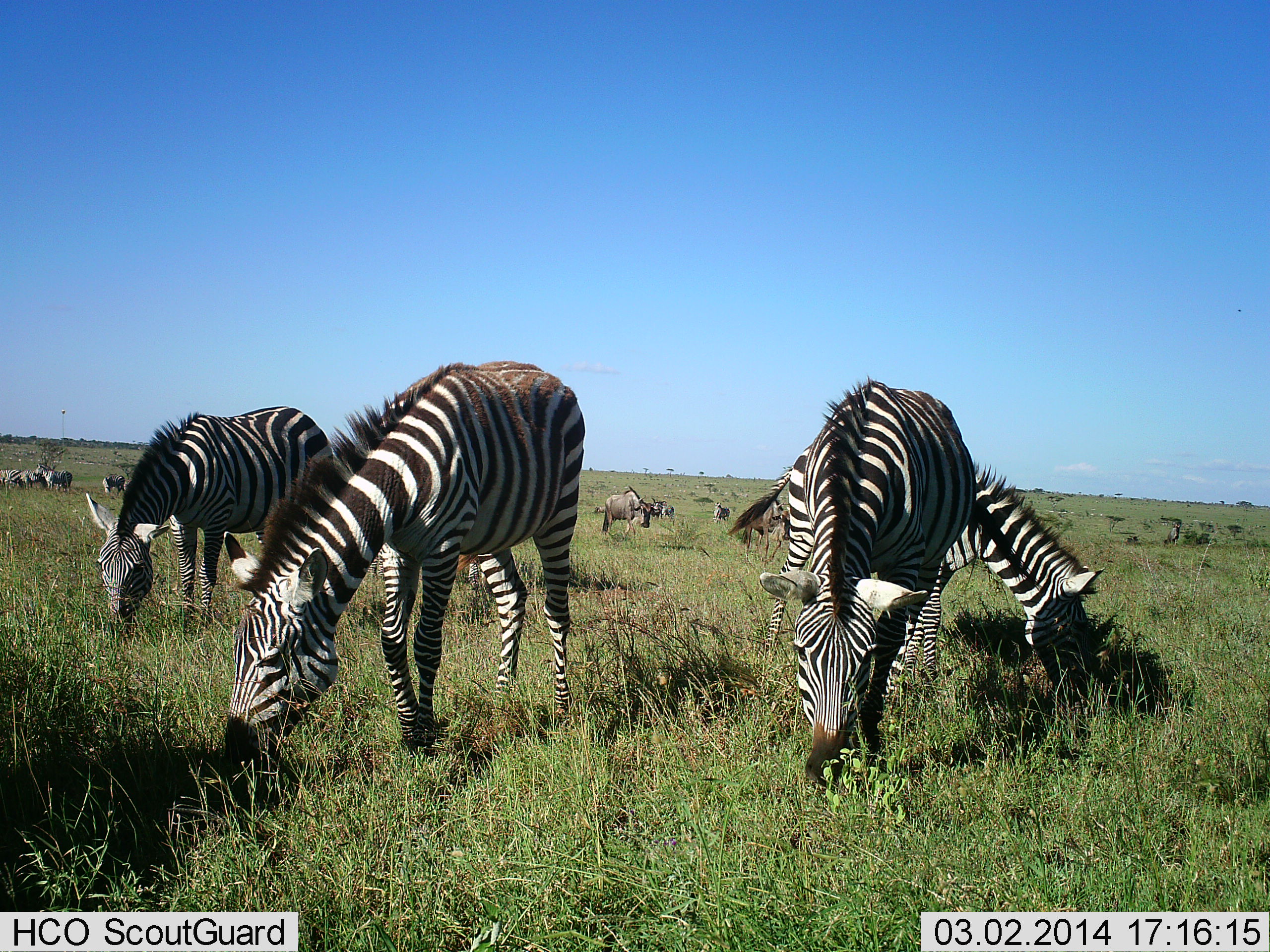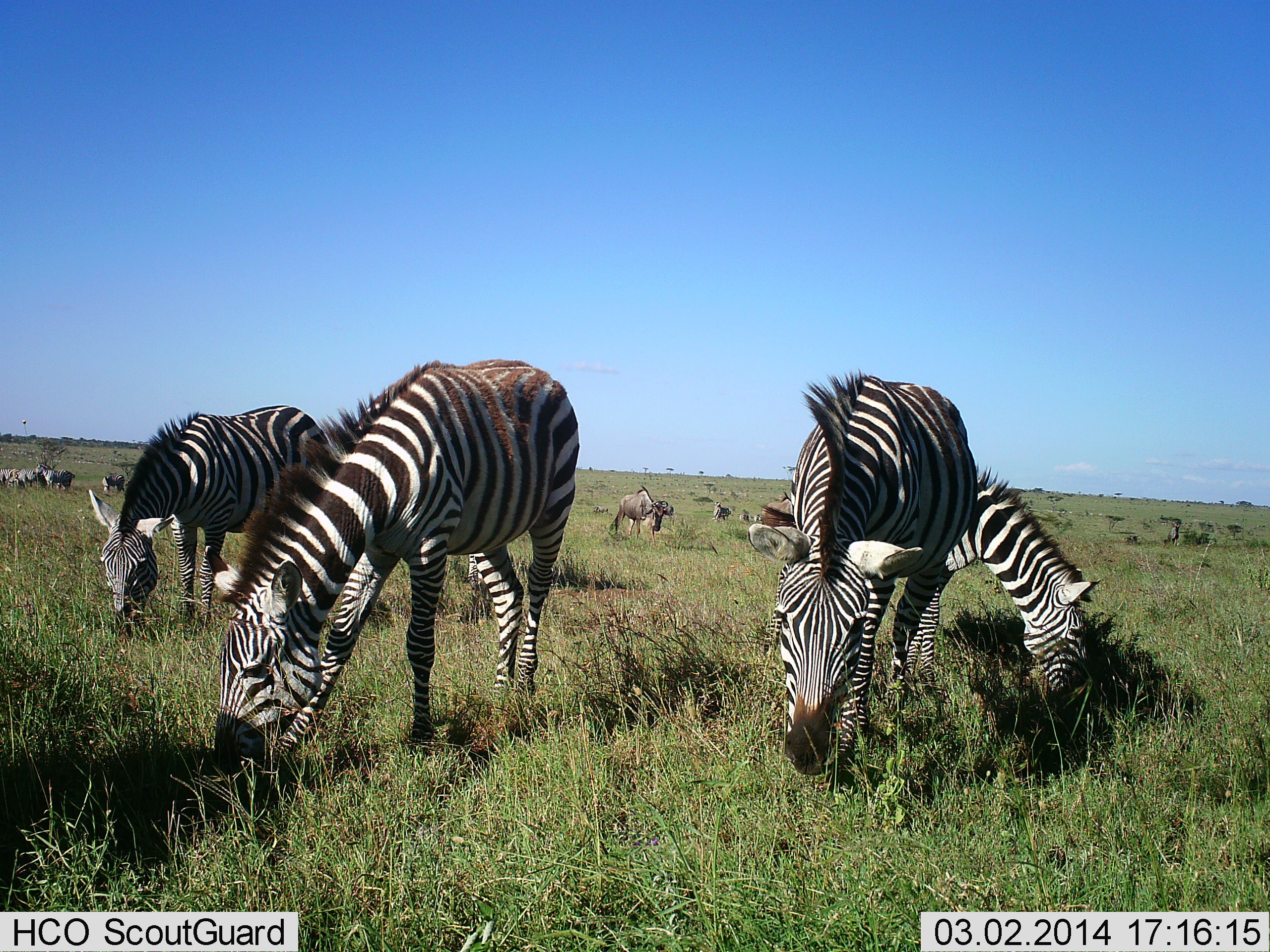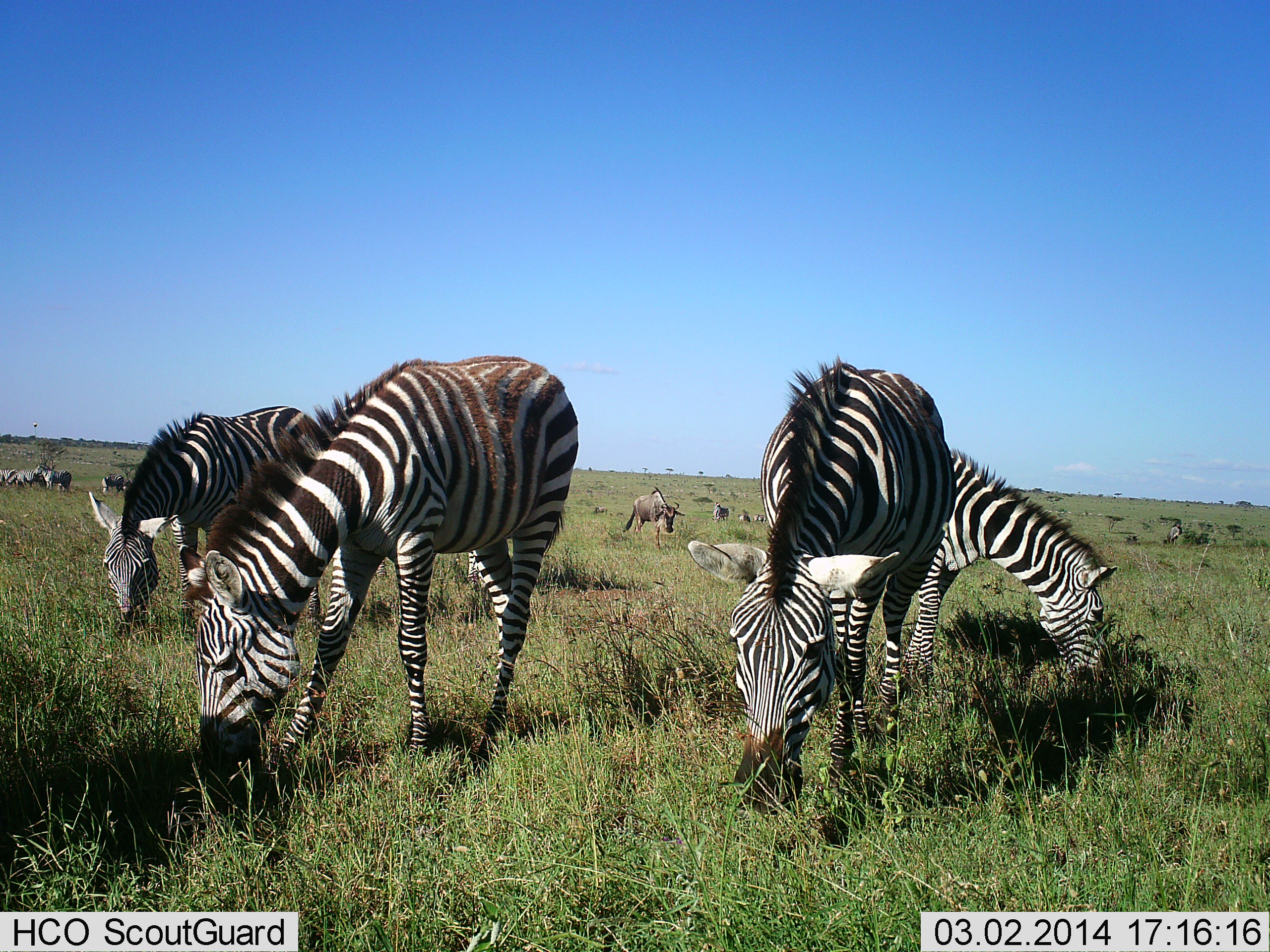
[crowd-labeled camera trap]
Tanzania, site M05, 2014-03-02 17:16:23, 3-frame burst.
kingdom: Animalia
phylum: Chordata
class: Mammalia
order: Artiodactyla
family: Bovidae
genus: Connochaetes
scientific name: Connochaetes taurinus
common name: blue wildebeest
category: wildebeest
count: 2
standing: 27%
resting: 0%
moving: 36%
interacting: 0%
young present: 0%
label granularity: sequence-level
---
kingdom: Animalia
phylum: Chordata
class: Mammalia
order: Perissodactyla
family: Equidae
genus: Equus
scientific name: Equus quagga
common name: plains zebra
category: zebra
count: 6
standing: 31%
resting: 0%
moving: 23%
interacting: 0%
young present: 0%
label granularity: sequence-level